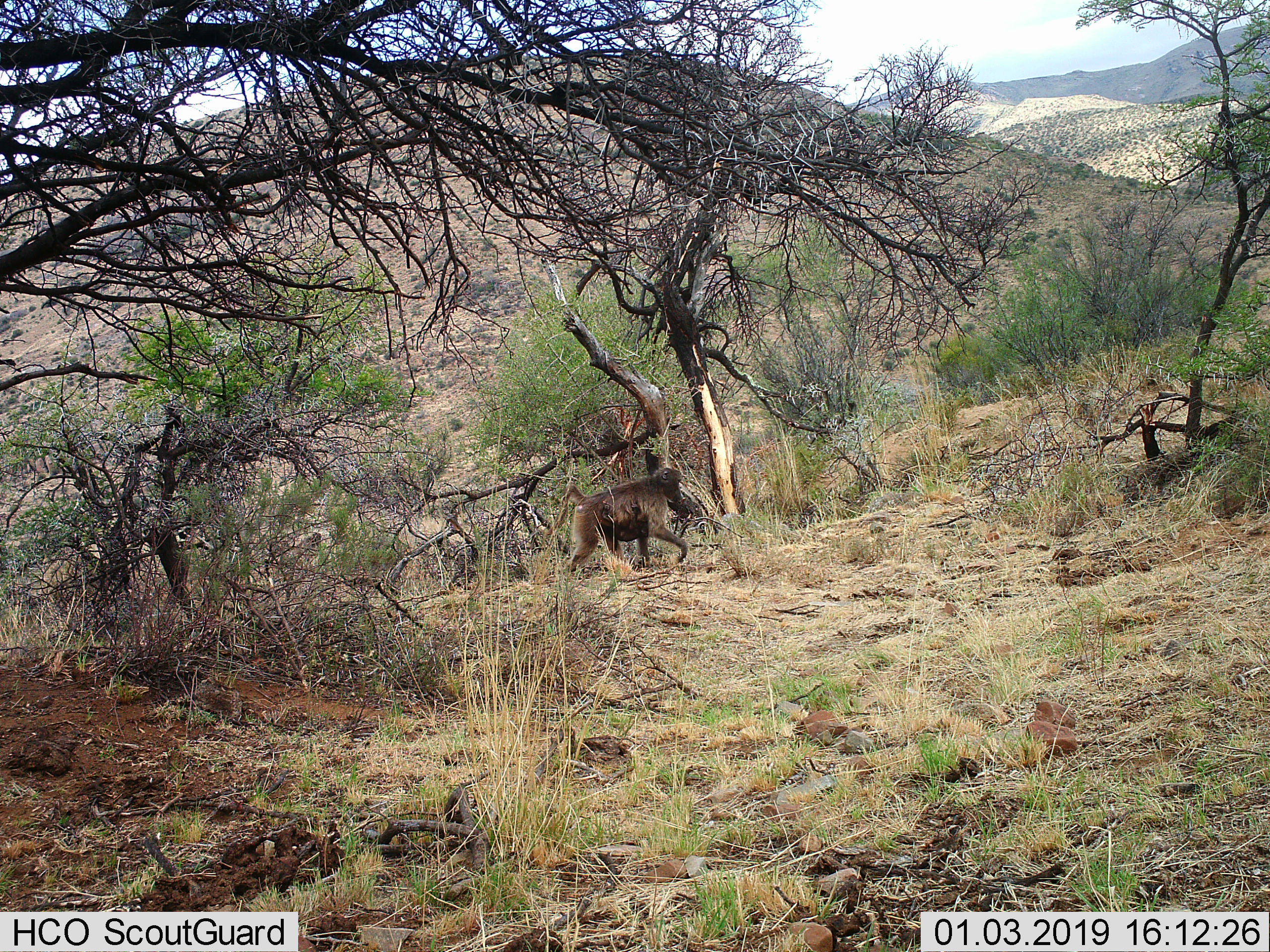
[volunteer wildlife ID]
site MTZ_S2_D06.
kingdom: Animalia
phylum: Chordata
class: Mammalia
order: Primates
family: Cercopithecidae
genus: Papio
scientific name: Papio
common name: baboon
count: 1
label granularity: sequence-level